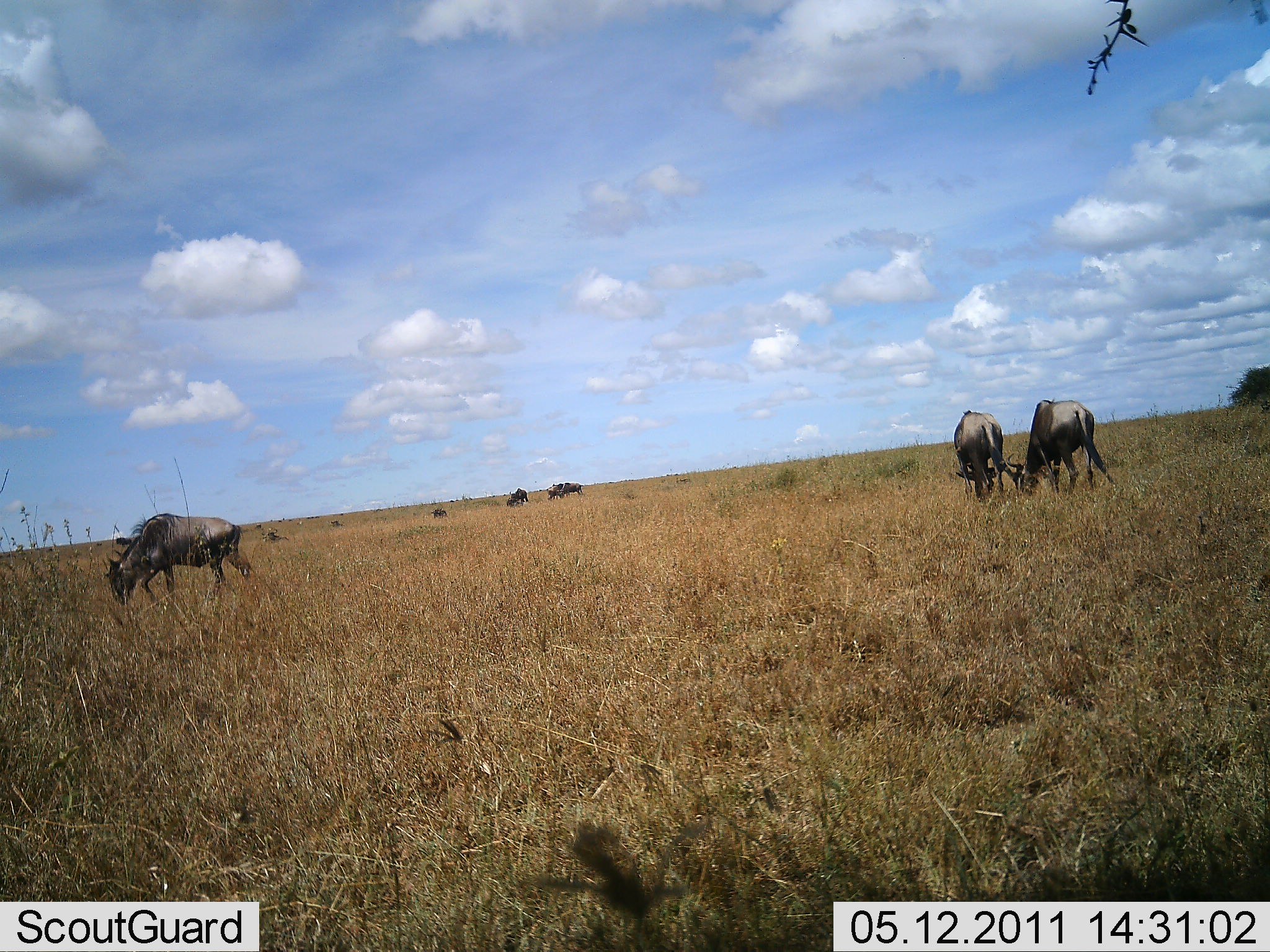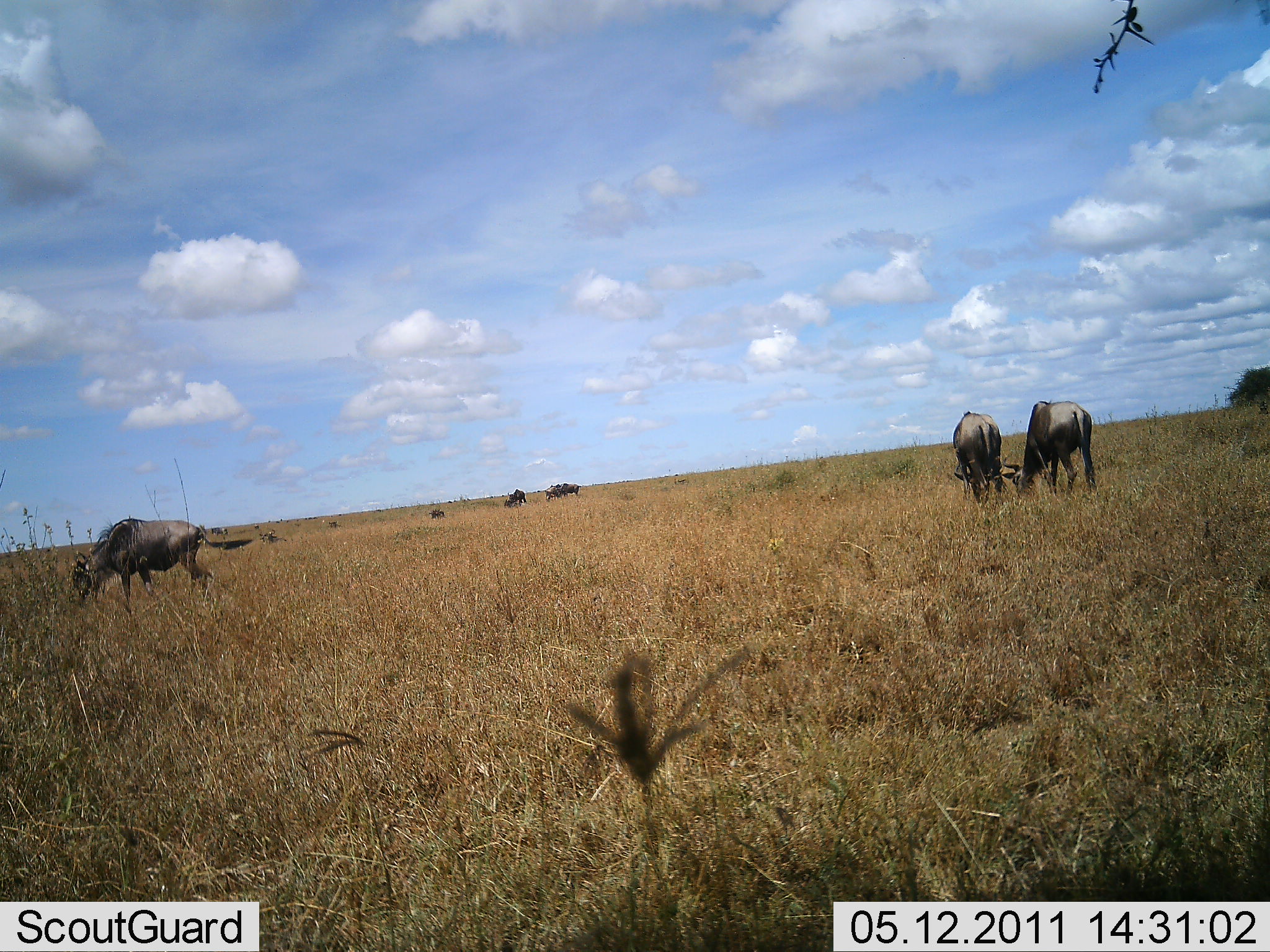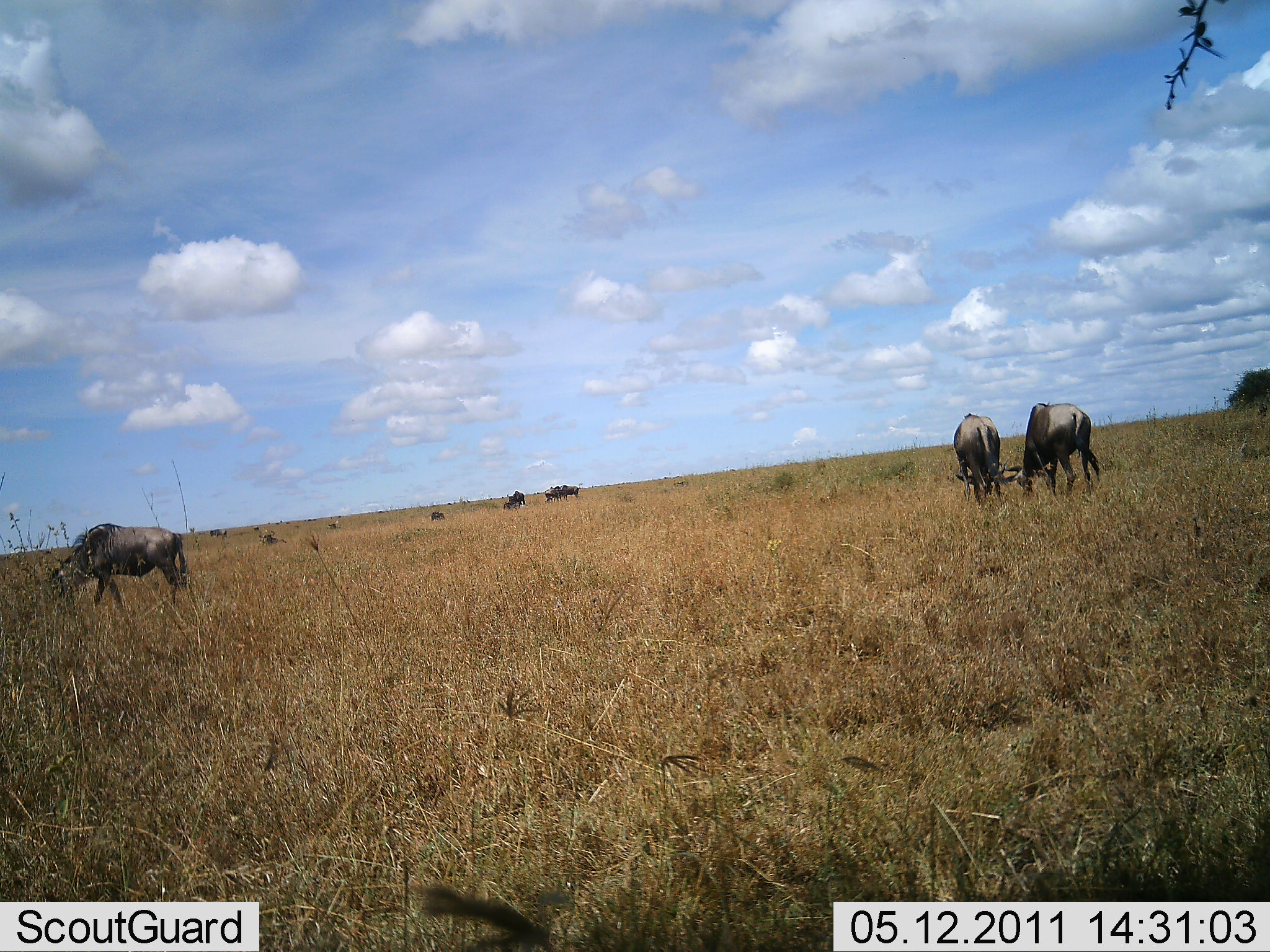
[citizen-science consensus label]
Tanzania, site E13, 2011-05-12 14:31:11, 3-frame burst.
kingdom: Animalia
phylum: Chordata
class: Mammalia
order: Artiodactyla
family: Bovidae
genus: Connochaetes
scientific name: Connochaetes taurinus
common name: blue wildebeest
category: wildebeest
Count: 10.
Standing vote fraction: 46%.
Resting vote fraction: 15%.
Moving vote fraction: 31%.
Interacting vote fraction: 0%.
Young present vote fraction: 0%.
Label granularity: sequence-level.